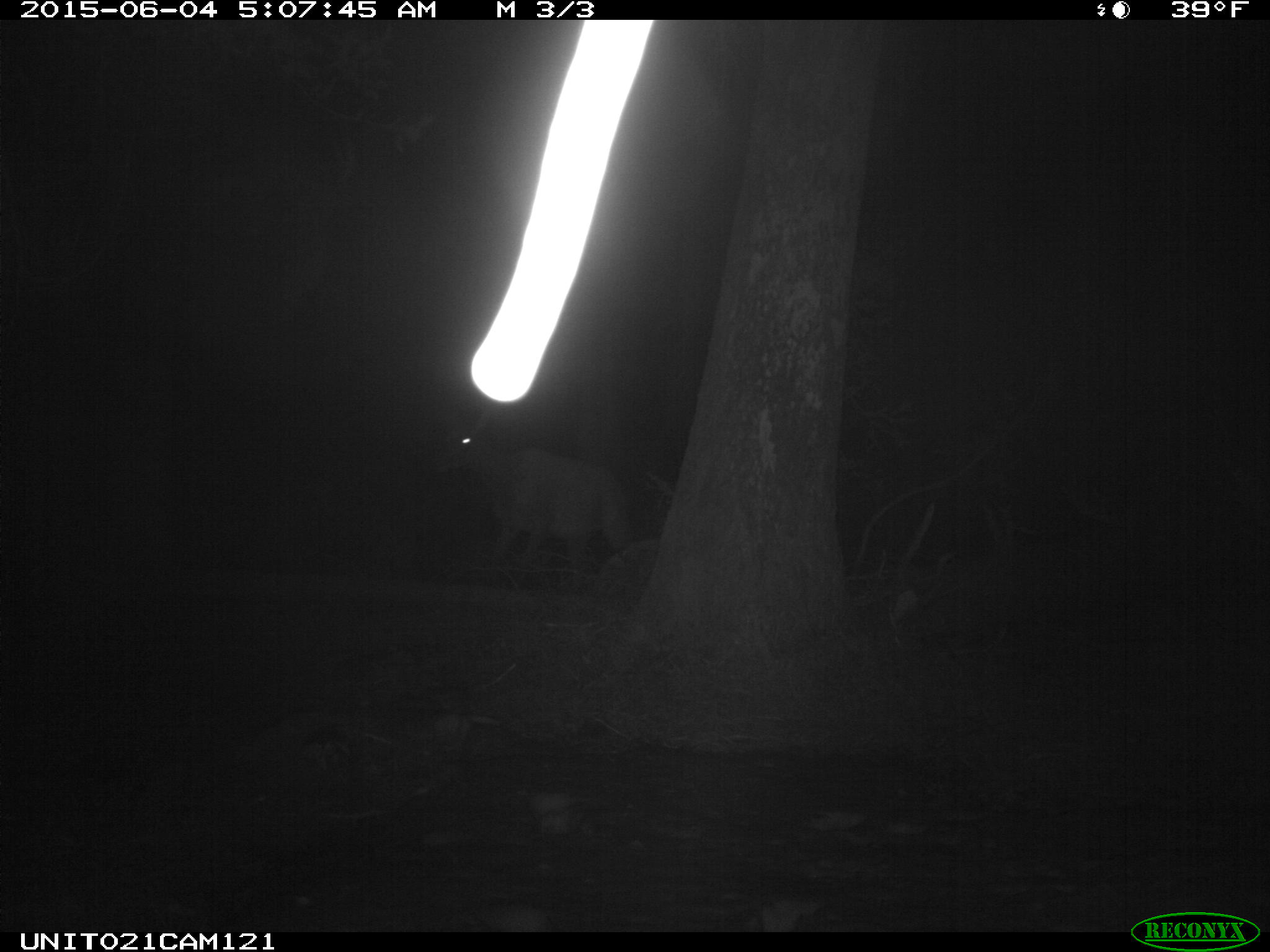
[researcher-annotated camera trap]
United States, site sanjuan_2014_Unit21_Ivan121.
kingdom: Animalia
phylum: Chordata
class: Mammalia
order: Artiodactyla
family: Cervidae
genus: Cervus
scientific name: Cervus elaphus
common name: red deer